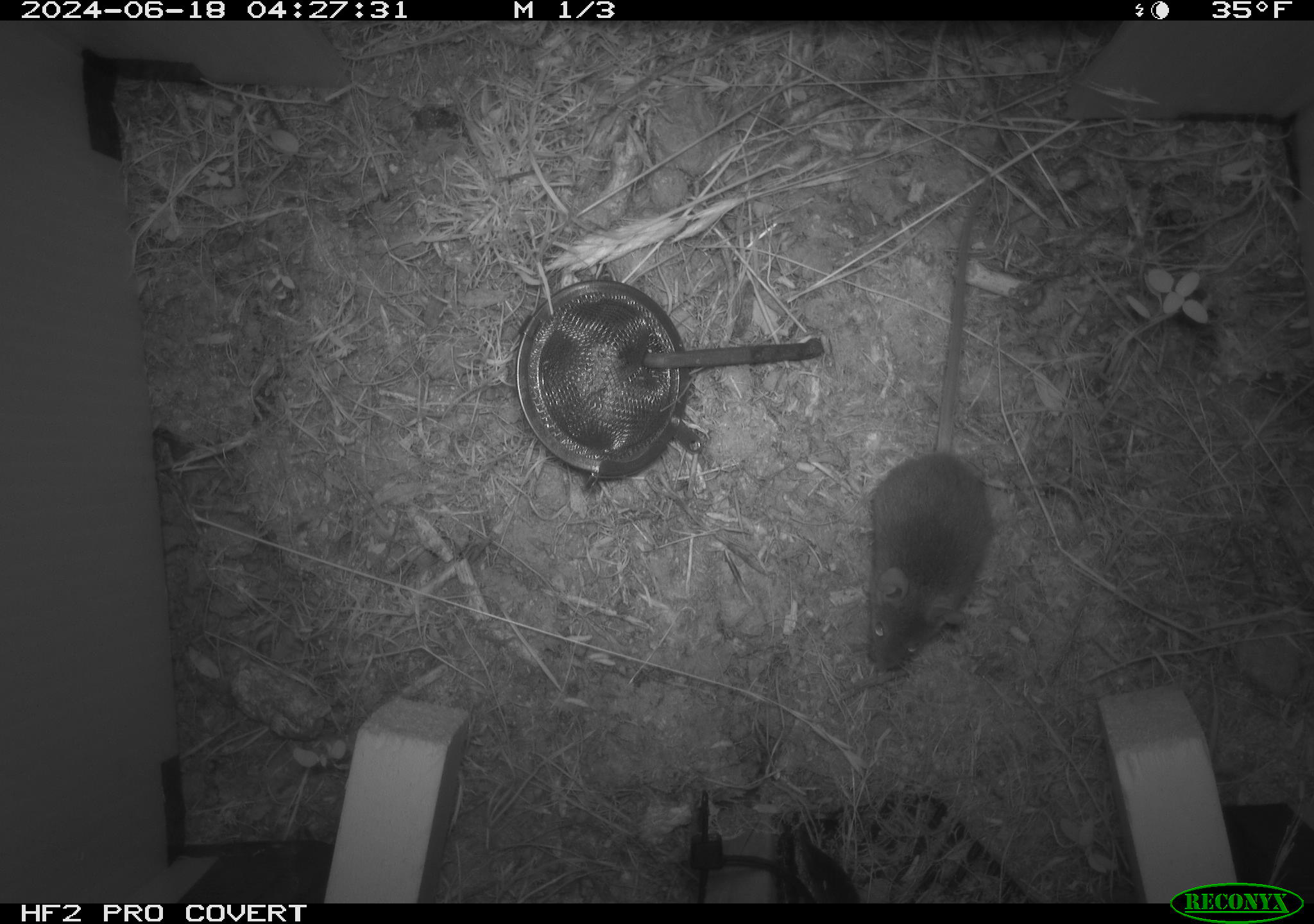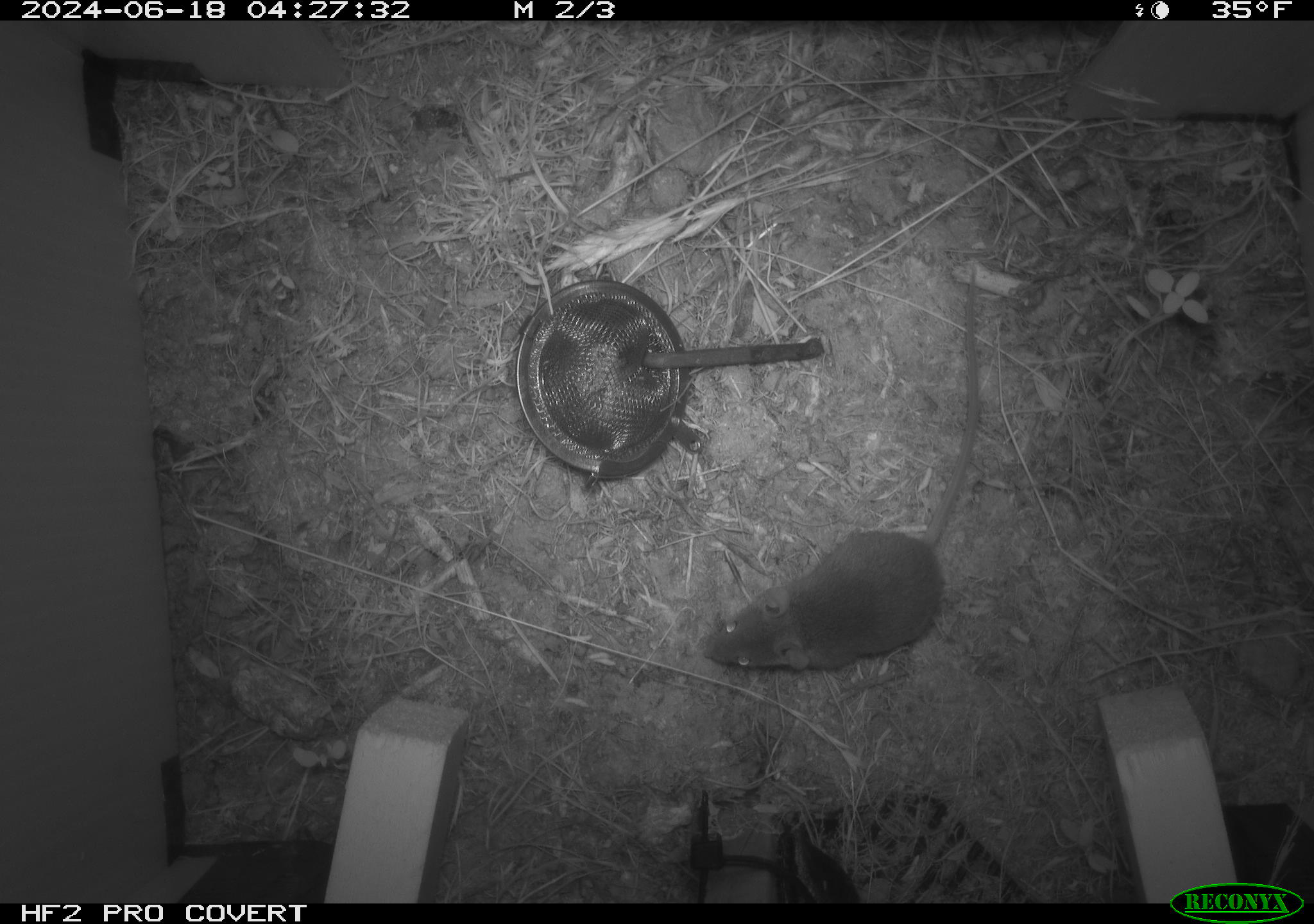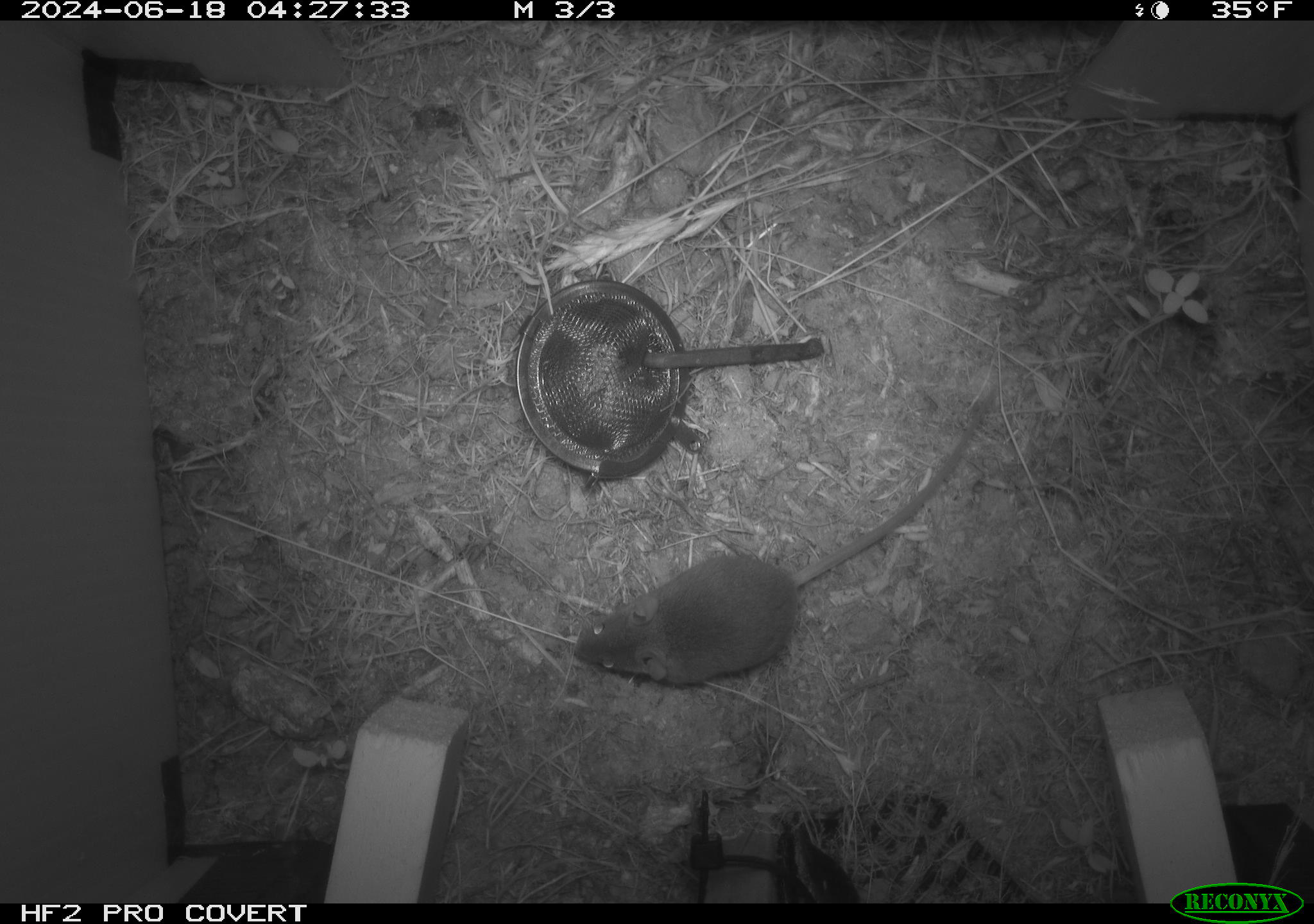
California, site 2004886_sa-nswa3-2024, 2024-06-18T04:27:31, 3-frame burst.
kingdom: Animalia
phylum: Chordata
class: Mammalia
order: Rodentia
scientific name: Rodentia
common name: rodent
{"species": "rodent (Rodentia)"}